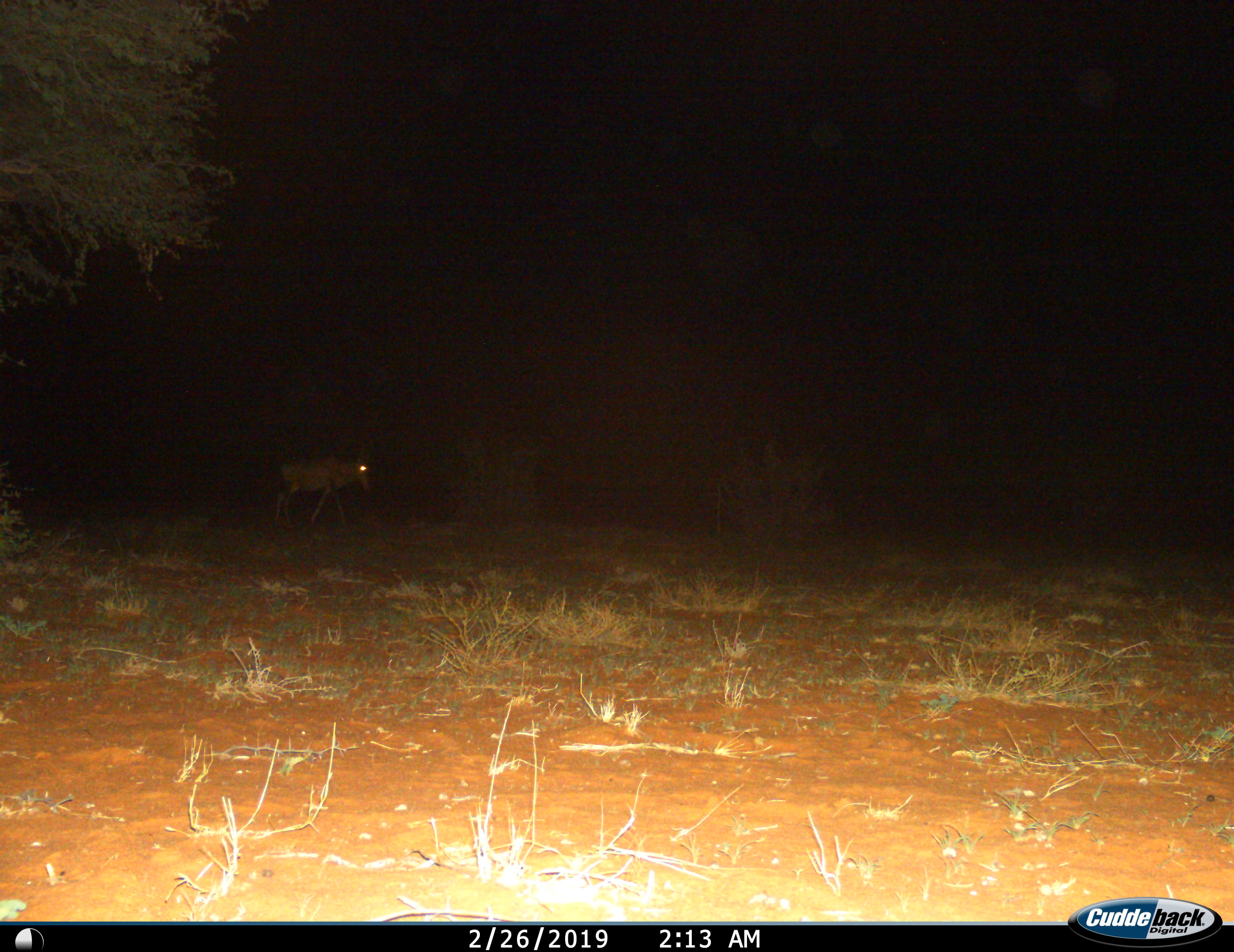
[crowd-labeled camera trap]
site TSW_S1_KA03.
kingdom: Animalia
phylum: Chordata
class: Mammalia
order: Artiodactyla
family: Bovidae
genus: Alcelaphus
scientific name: Alcelaphus buselaphus caama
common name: red hartebeest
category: hartebeestred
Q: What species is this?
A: Hartebeestred (red hartebeest) (Alcelaphus buselaphus caama).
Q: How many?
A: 1.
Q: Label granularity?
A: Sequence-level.